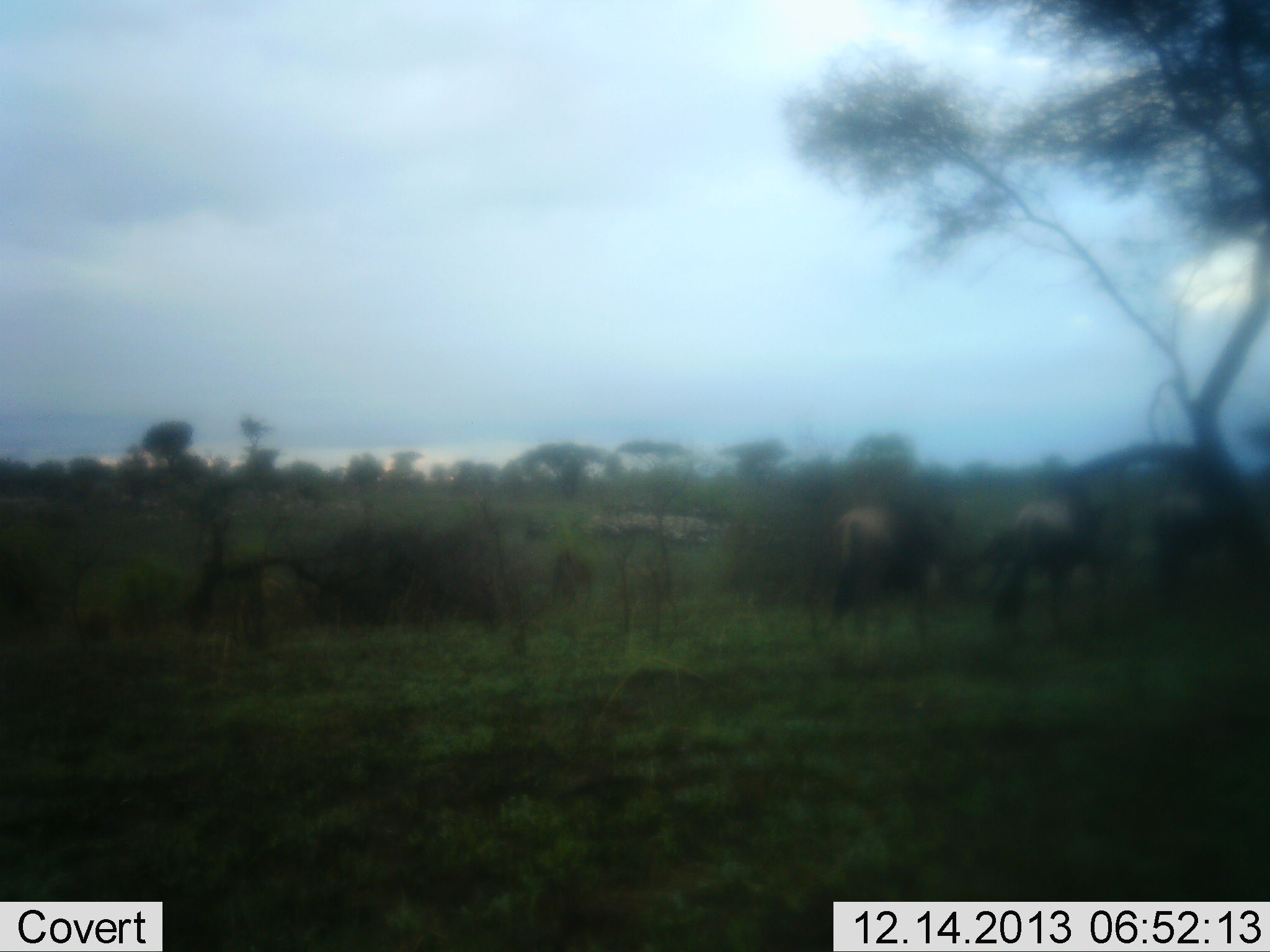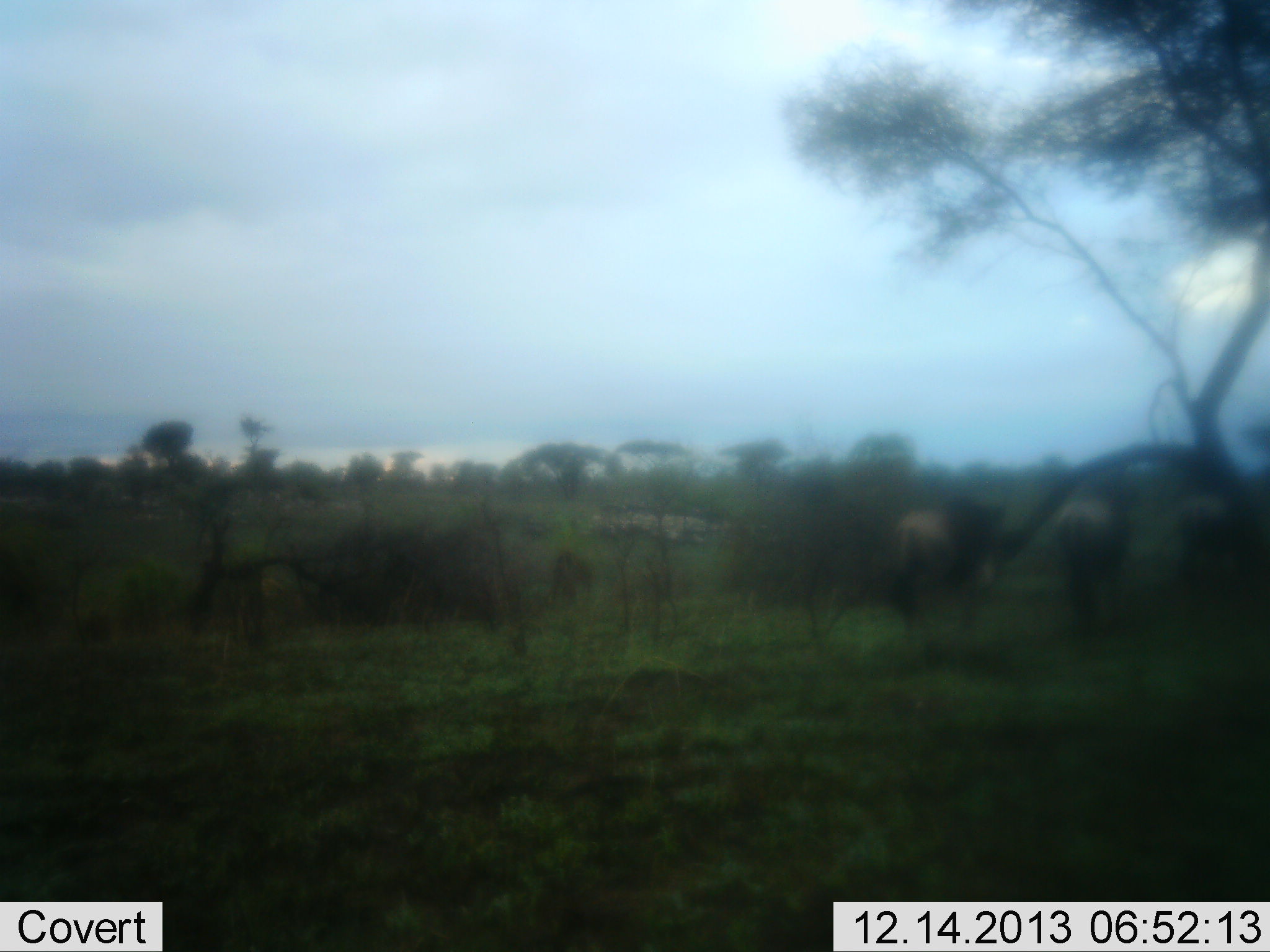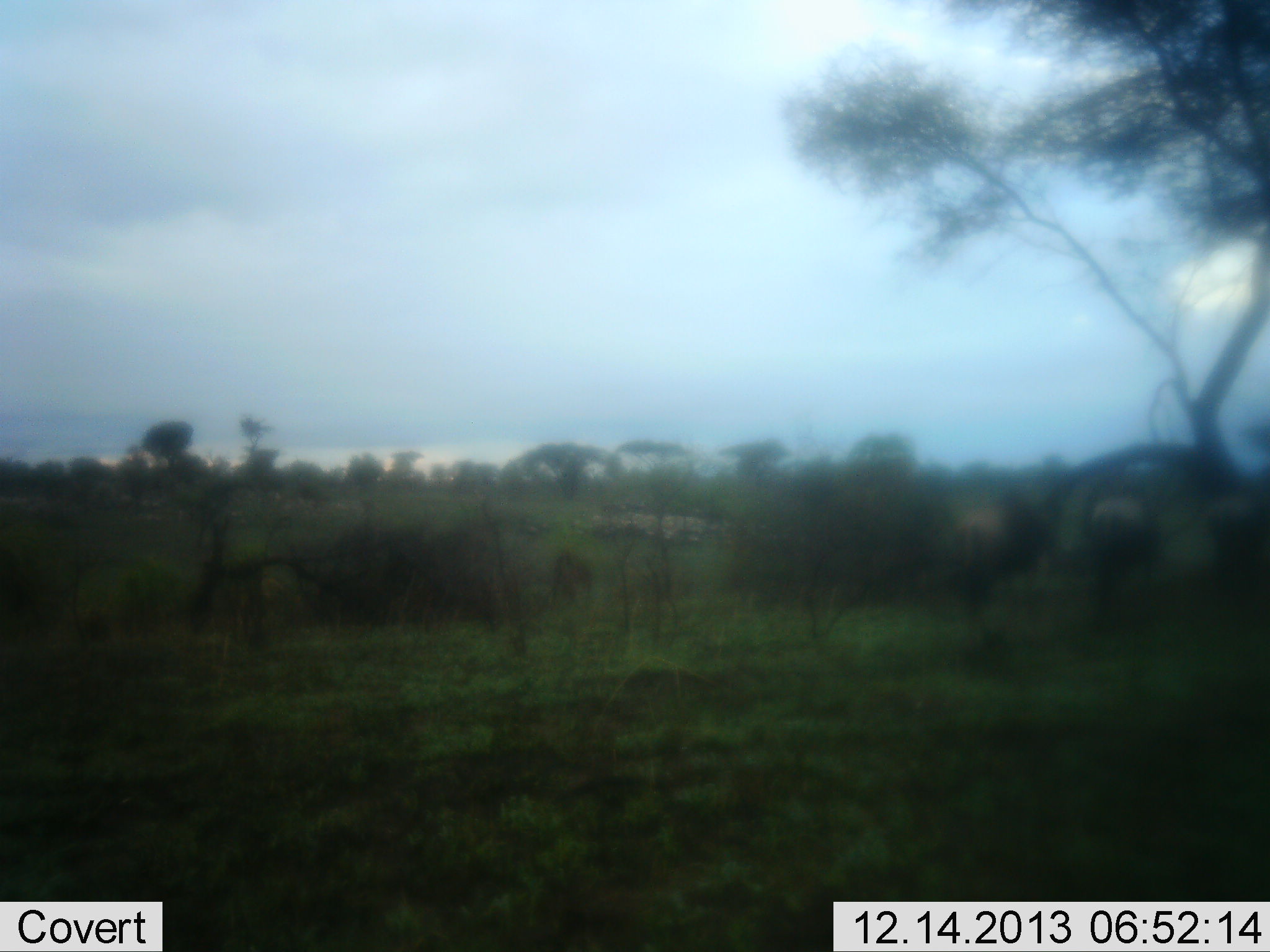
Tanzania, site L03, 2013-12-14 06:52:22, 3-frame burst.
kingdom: Animalia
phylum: Chordata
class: Mammalia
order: Artiodactyla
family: Bovidae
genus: Connochaetes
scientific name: Connochaetes taurinus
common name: blue wildebeest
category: wildebeest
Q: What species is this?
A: Wildebeest (blue wildebeest) (Connochaetes taurinus).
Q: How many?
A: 3.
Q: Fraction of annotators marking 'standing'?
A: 0%.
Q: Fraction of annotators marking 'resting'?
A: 0%.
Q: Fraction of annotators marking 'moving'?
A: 100%.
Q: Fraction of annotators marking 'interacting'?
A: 0%.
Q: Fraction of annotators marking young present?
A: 0%.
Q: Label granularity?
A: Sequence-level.